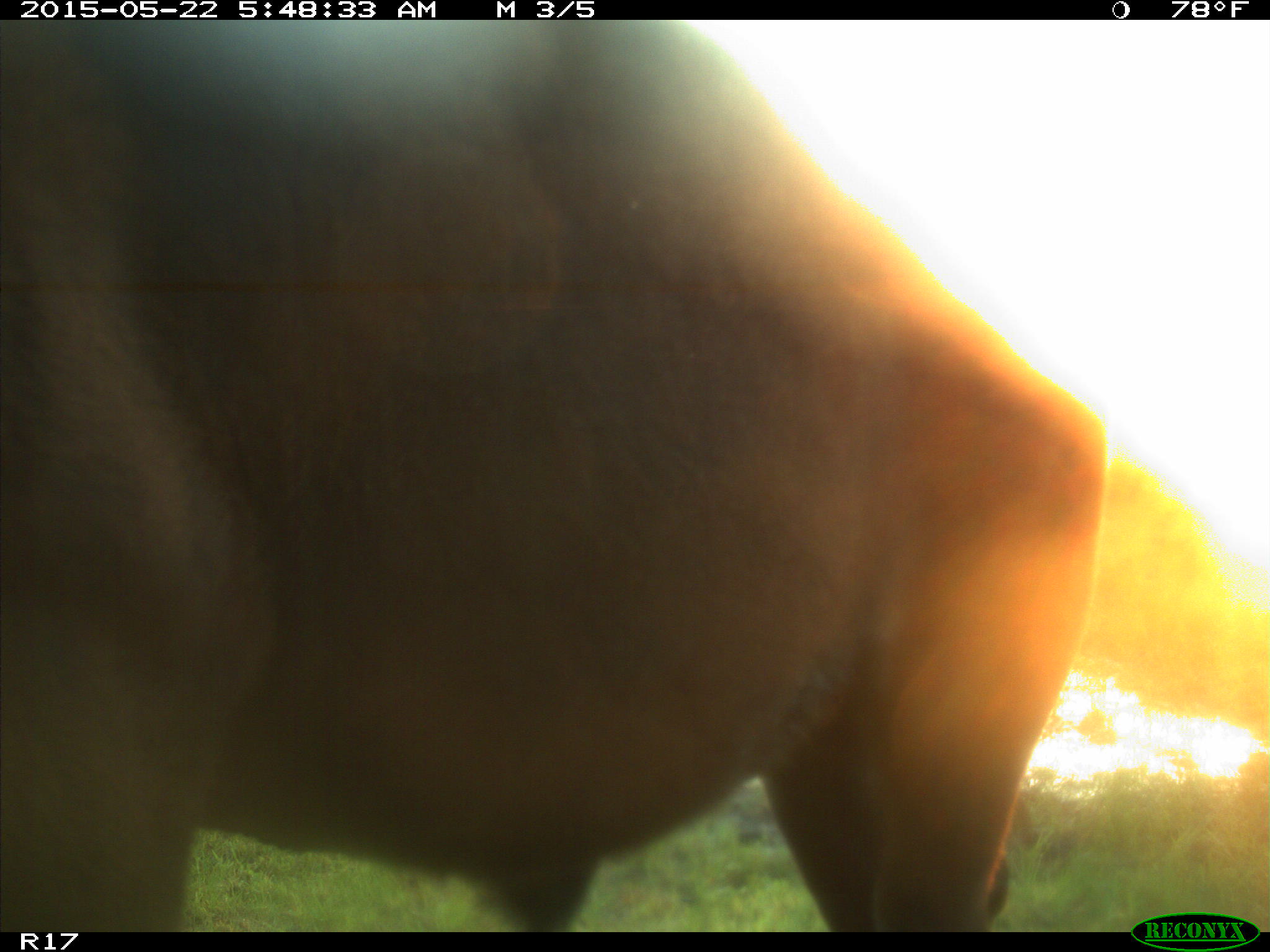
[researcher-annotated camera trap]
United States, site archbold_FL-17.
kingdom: Animalia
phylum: Chordata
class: Mammalia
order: Artiodactyla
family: Bovidae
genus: Bos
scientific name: Bos taurus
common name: domestic cow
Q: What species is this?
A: Bos taurus (domestic cow).